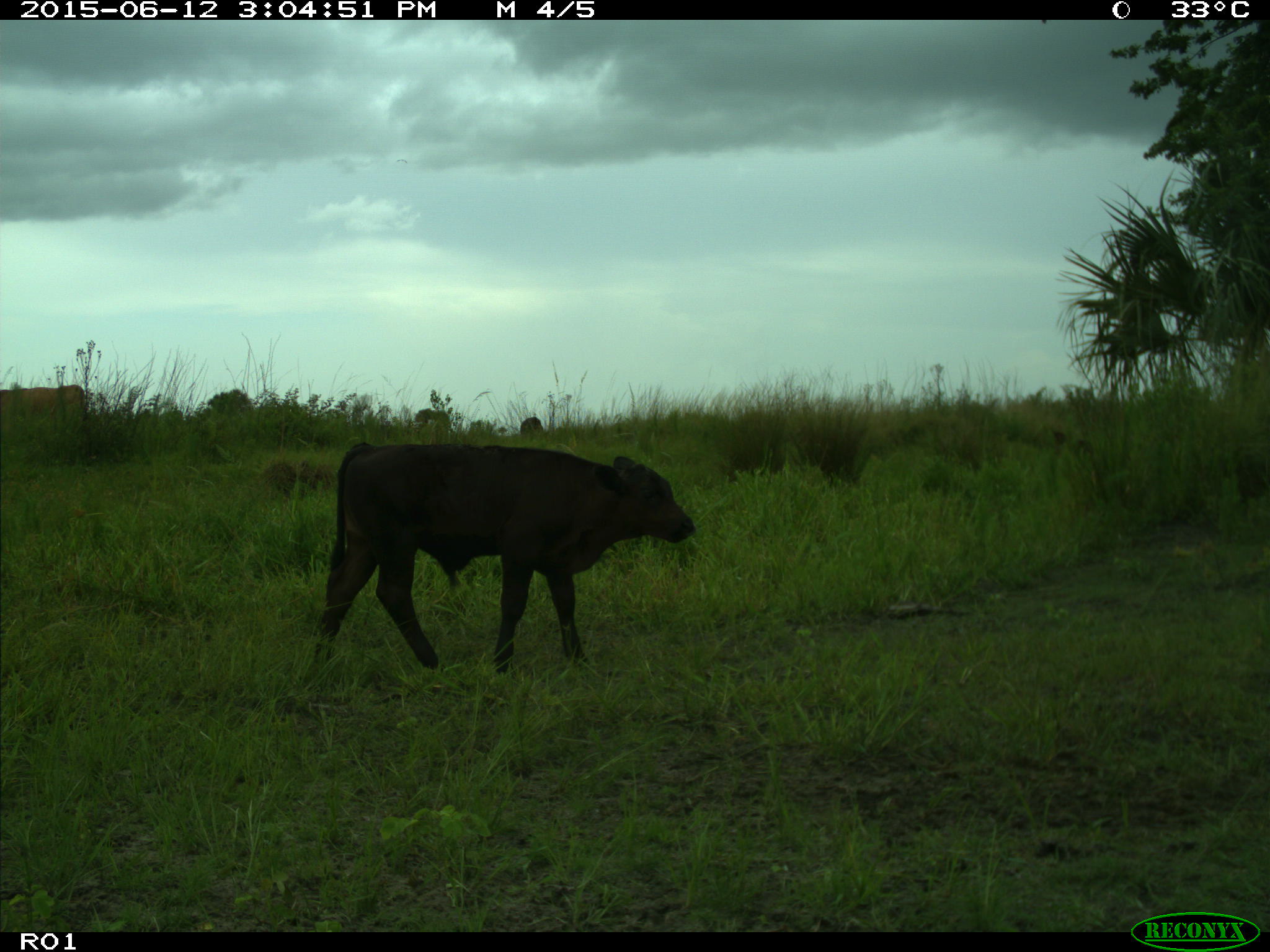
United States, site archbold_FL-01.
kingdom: Animalia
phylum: Chordata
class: Mammalia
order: Artiodactyla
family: Bovidae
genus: Bos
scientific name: Bos taurus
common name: domestic cow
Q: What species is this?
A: Bos taurus (domestic cow).